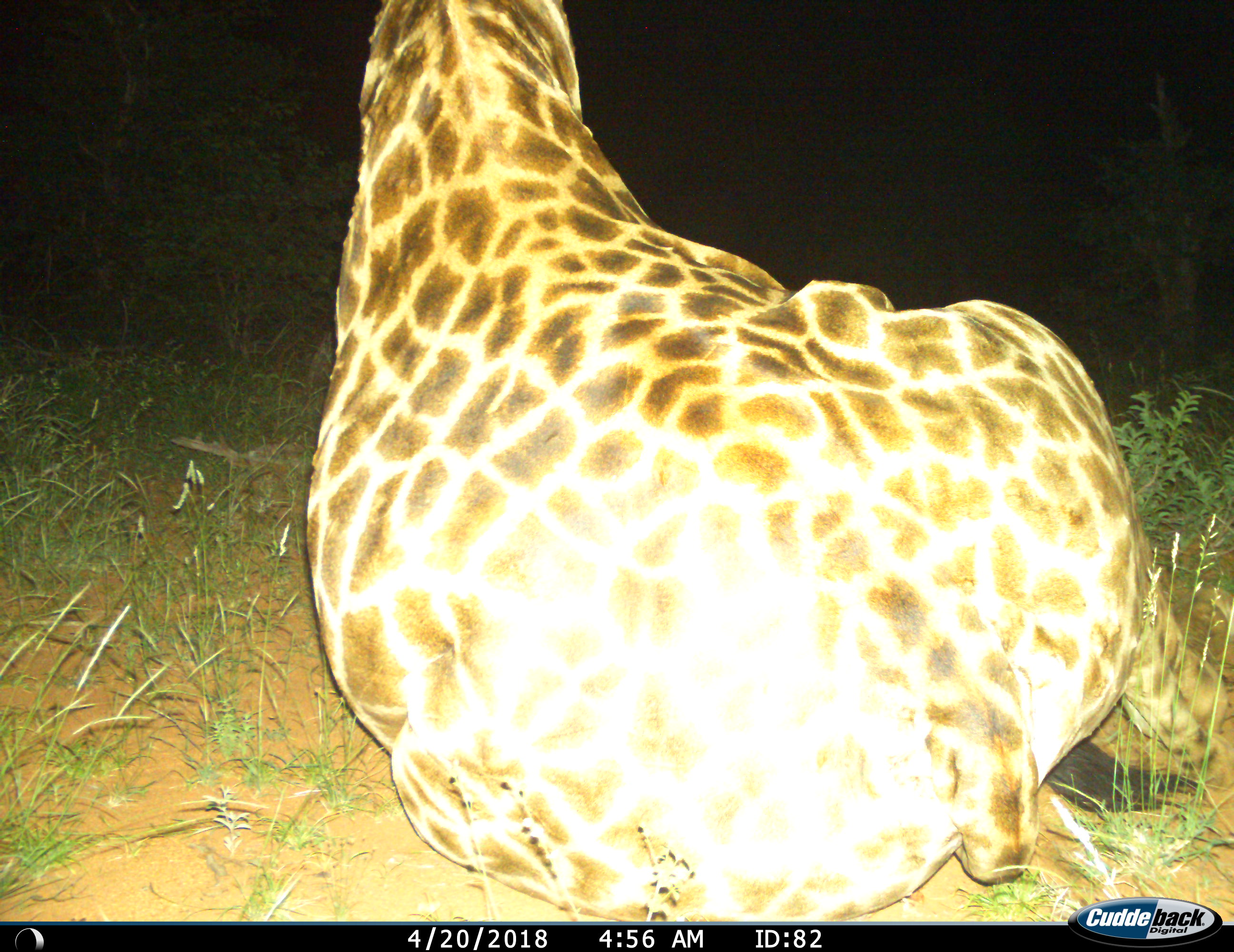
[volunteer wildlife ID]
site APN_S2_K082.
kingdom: Animalia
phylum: Chordata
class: Mammalia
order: Artiodactyla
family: Giraffidae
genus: Giraffa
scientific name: Giraffa camelopardalis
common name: giraffe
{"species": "giraffe (Giraffa camelopardalis)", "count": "1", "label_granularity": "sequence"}